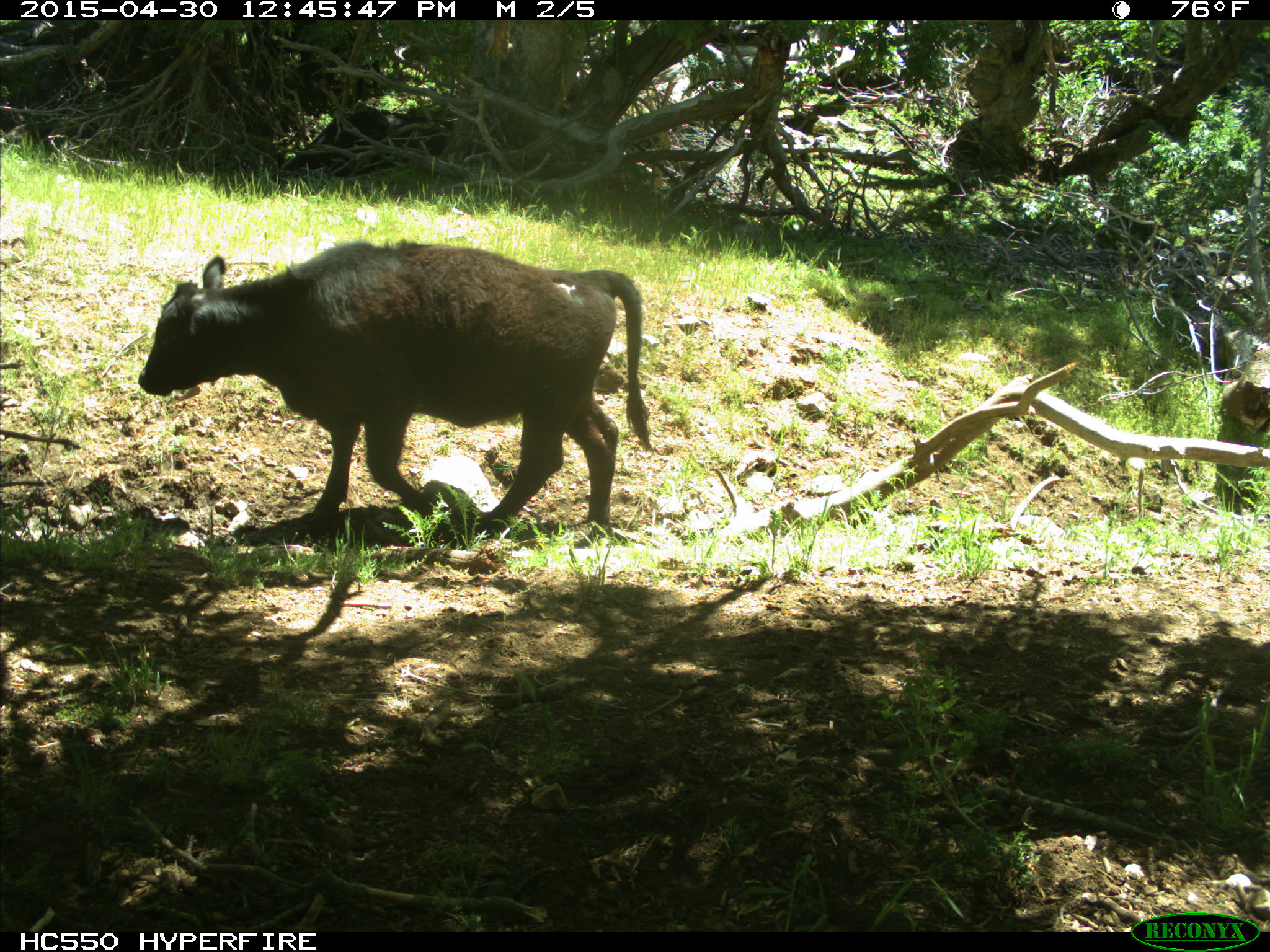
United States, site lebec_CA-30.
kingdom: Animalia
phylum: Chordata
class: Mammalia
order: Artiodactyla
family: Bovidae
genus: Bos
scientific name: Bos taurus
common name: domestic cow